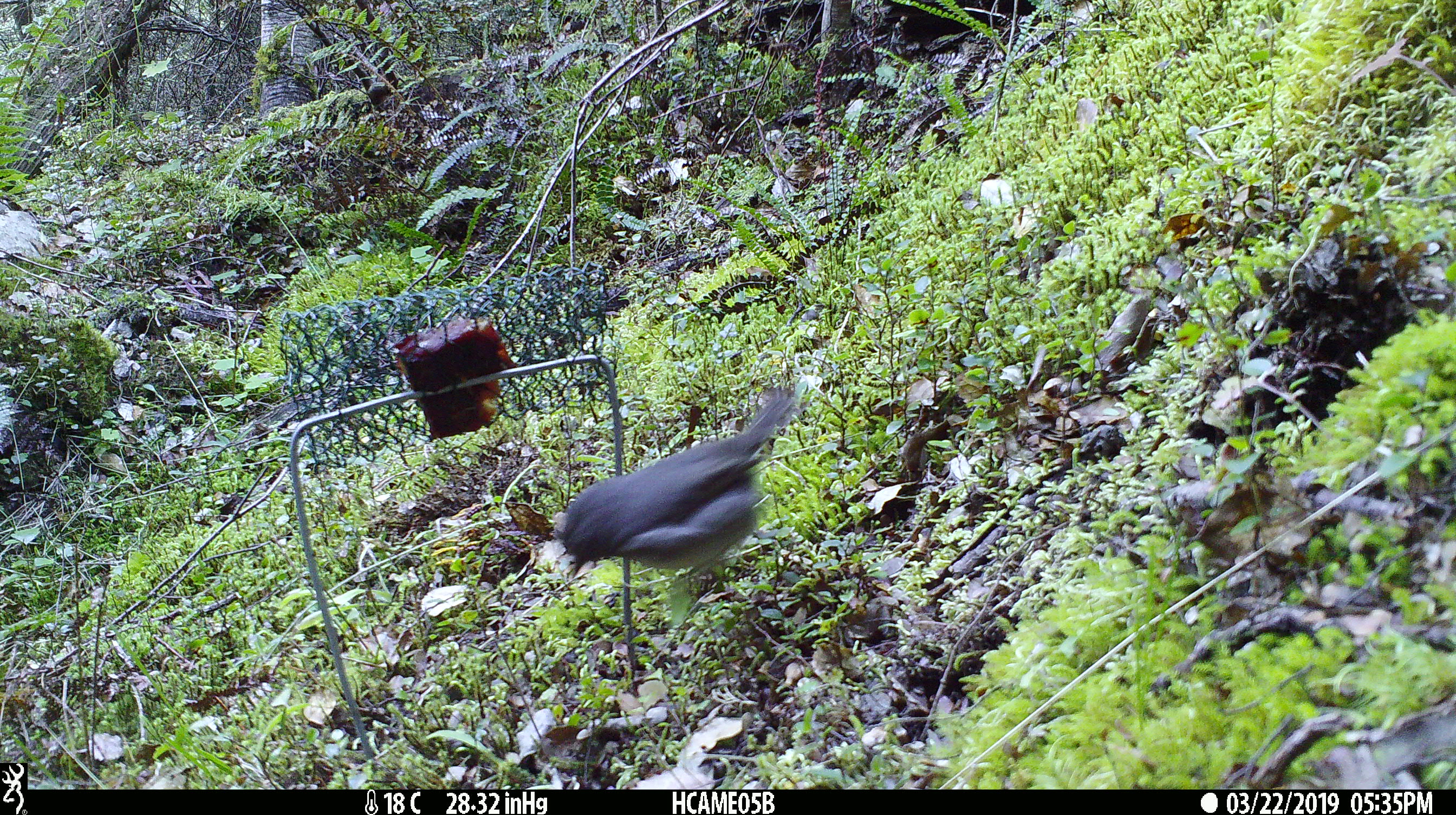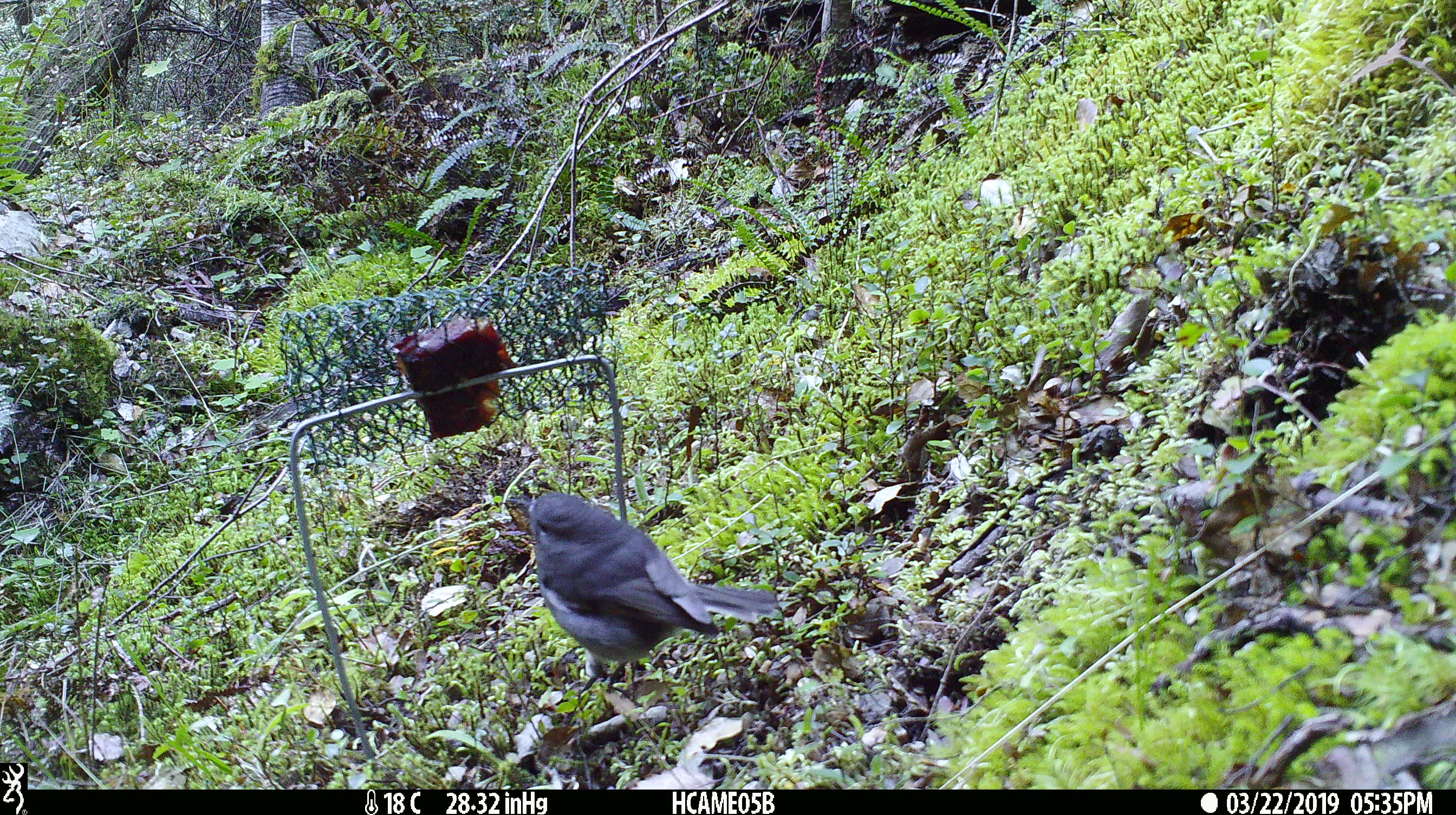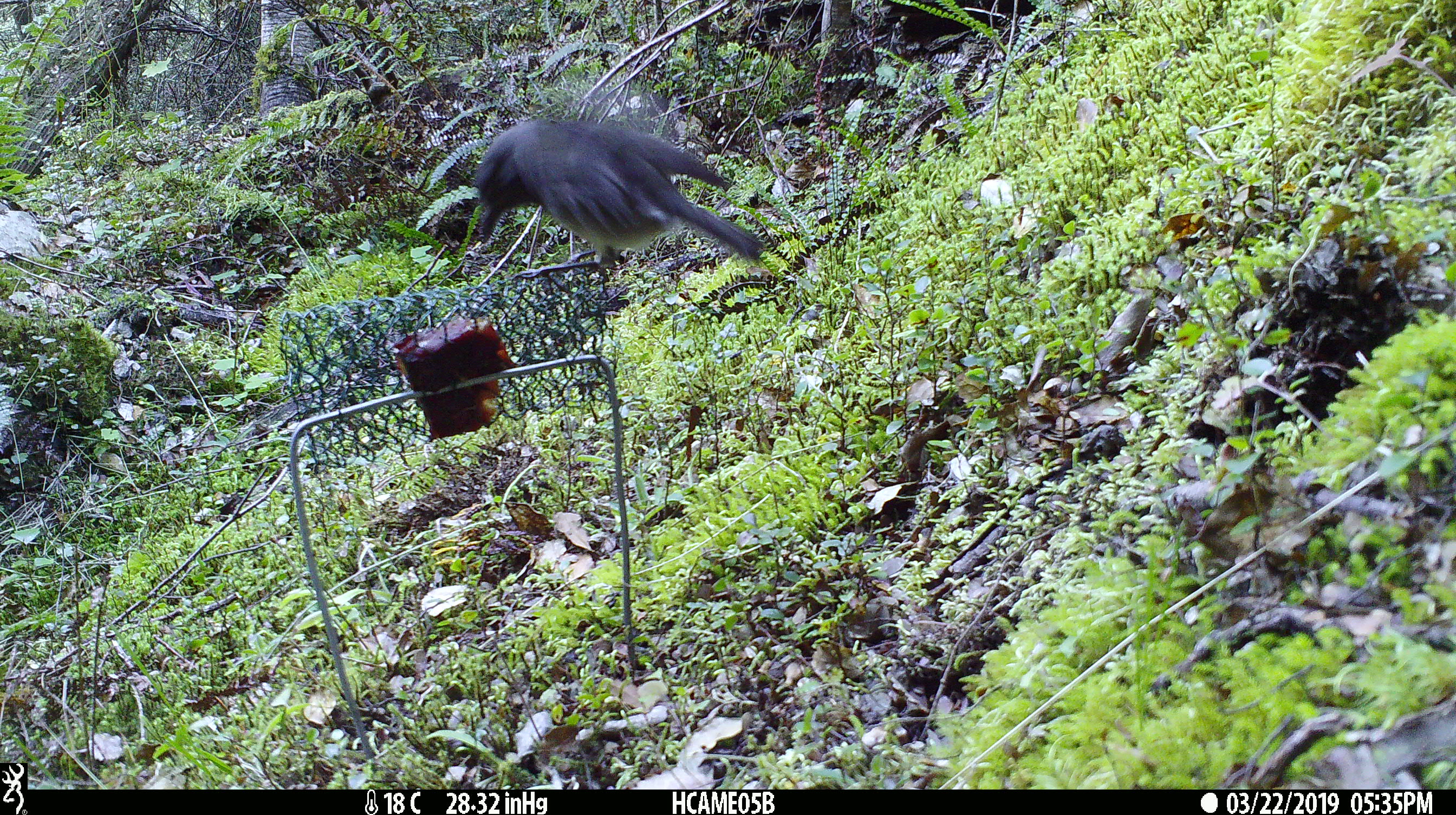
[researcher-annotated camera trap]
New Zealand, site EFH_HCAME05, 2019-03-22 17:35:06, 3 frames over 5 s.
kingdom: Animalia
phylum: Chordata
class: Aves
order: Passeriformes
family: Petroicidae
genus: Petroica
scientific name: Petroica australis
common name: new zealand robin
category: robin